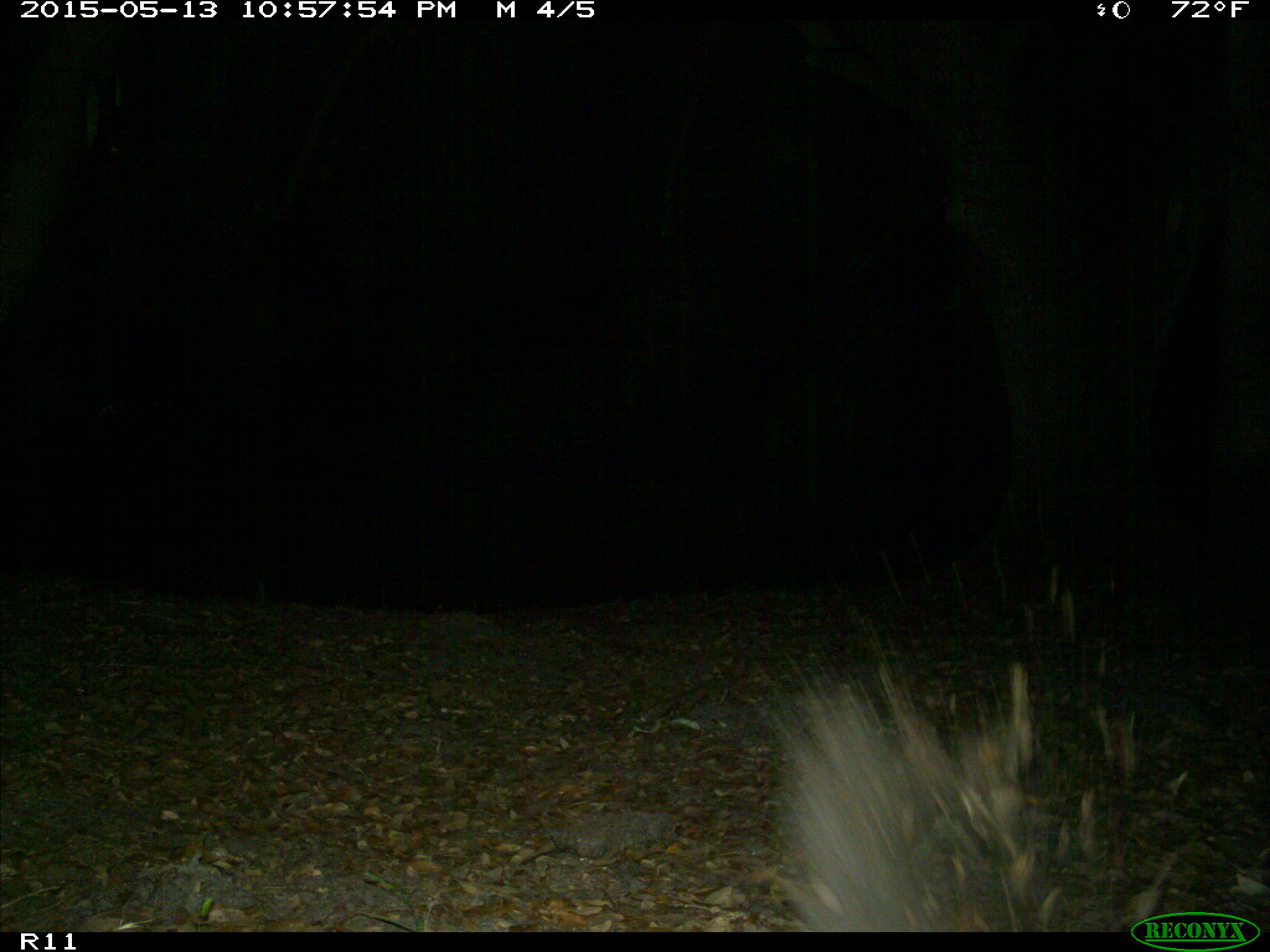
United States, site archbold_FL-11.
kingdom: Animalia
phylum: Chordata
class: Mammalia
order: Artiodactyla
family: Suidae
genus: Sus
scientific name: Sus scrofa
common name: wild boar